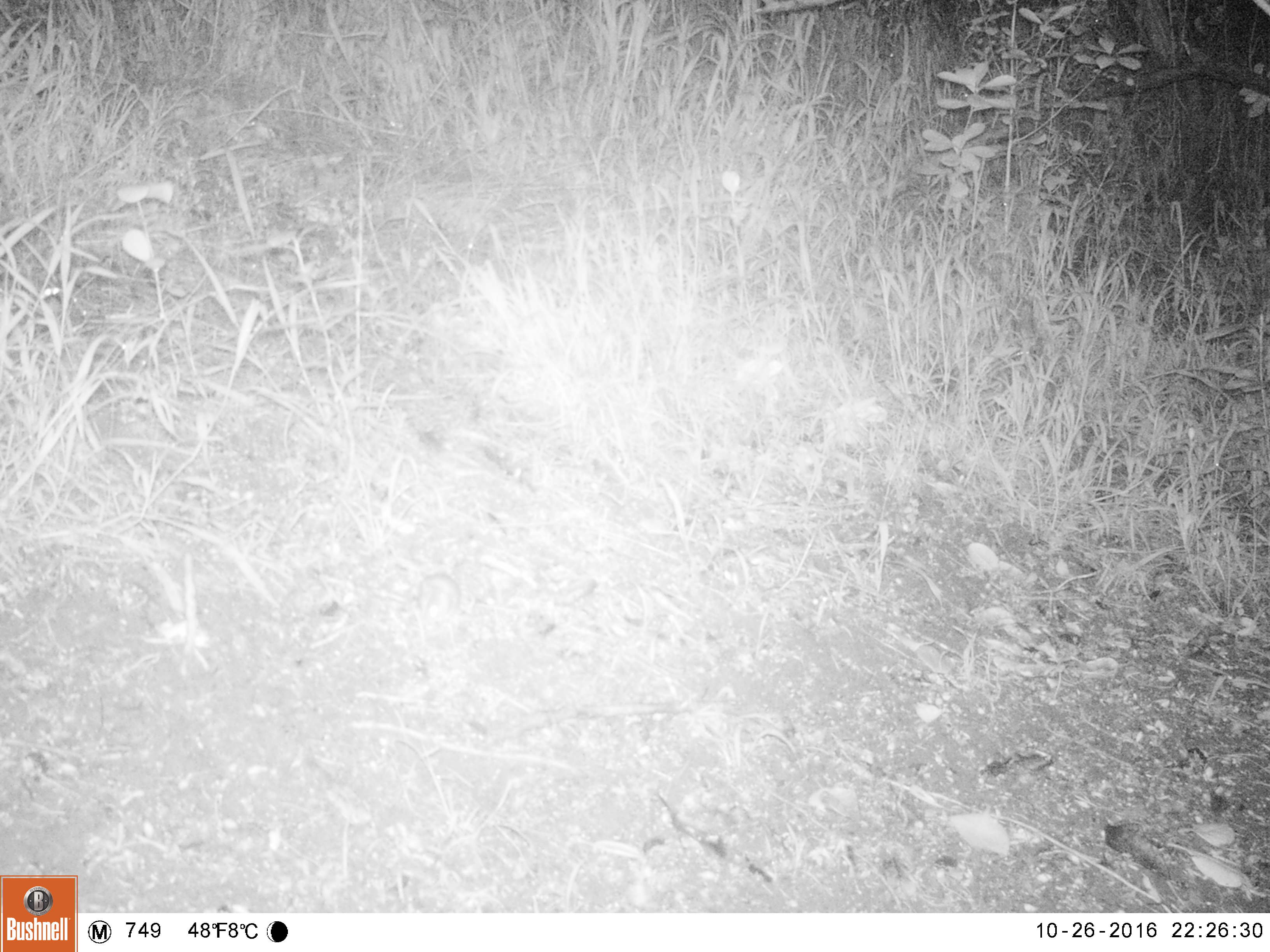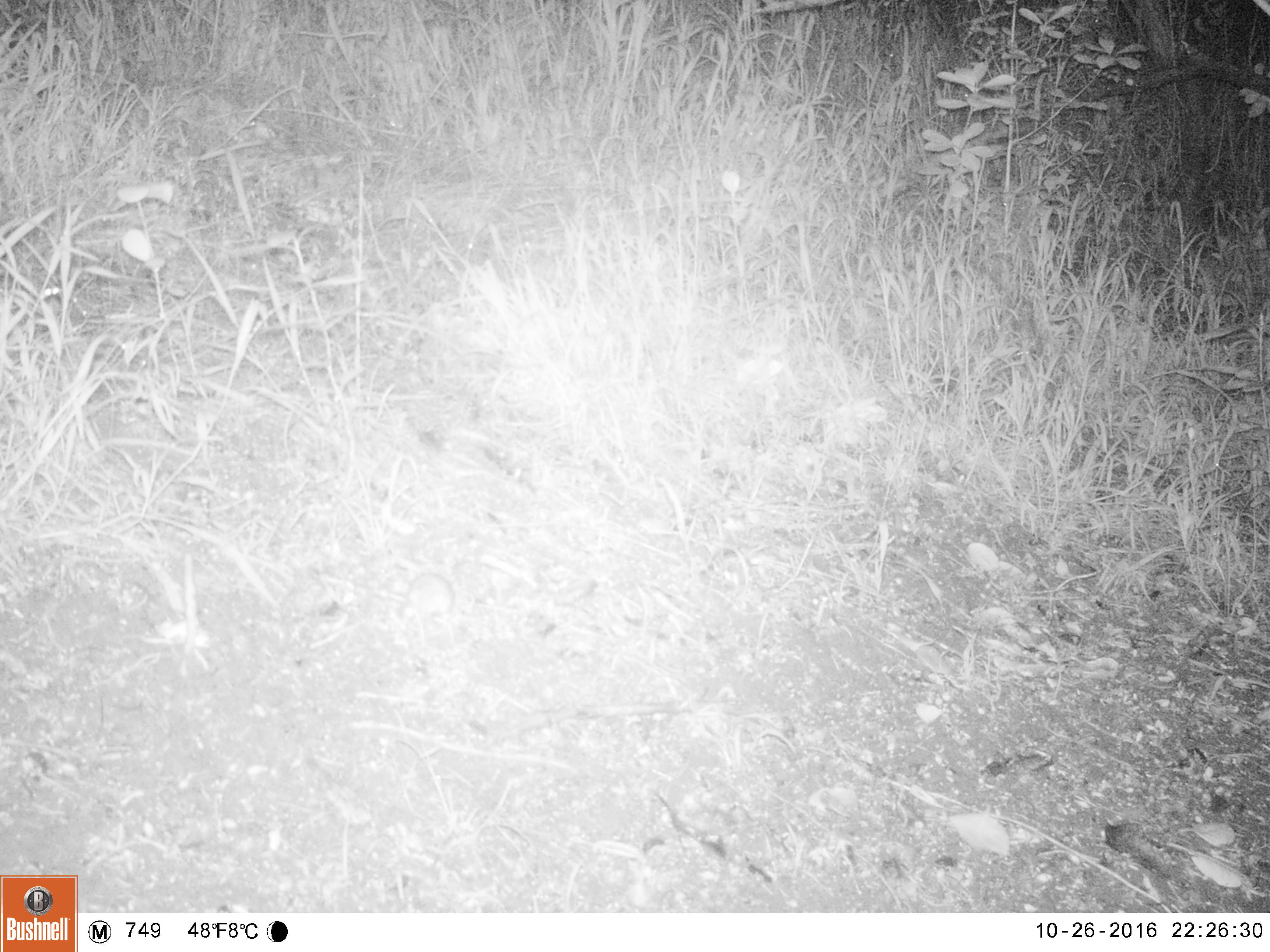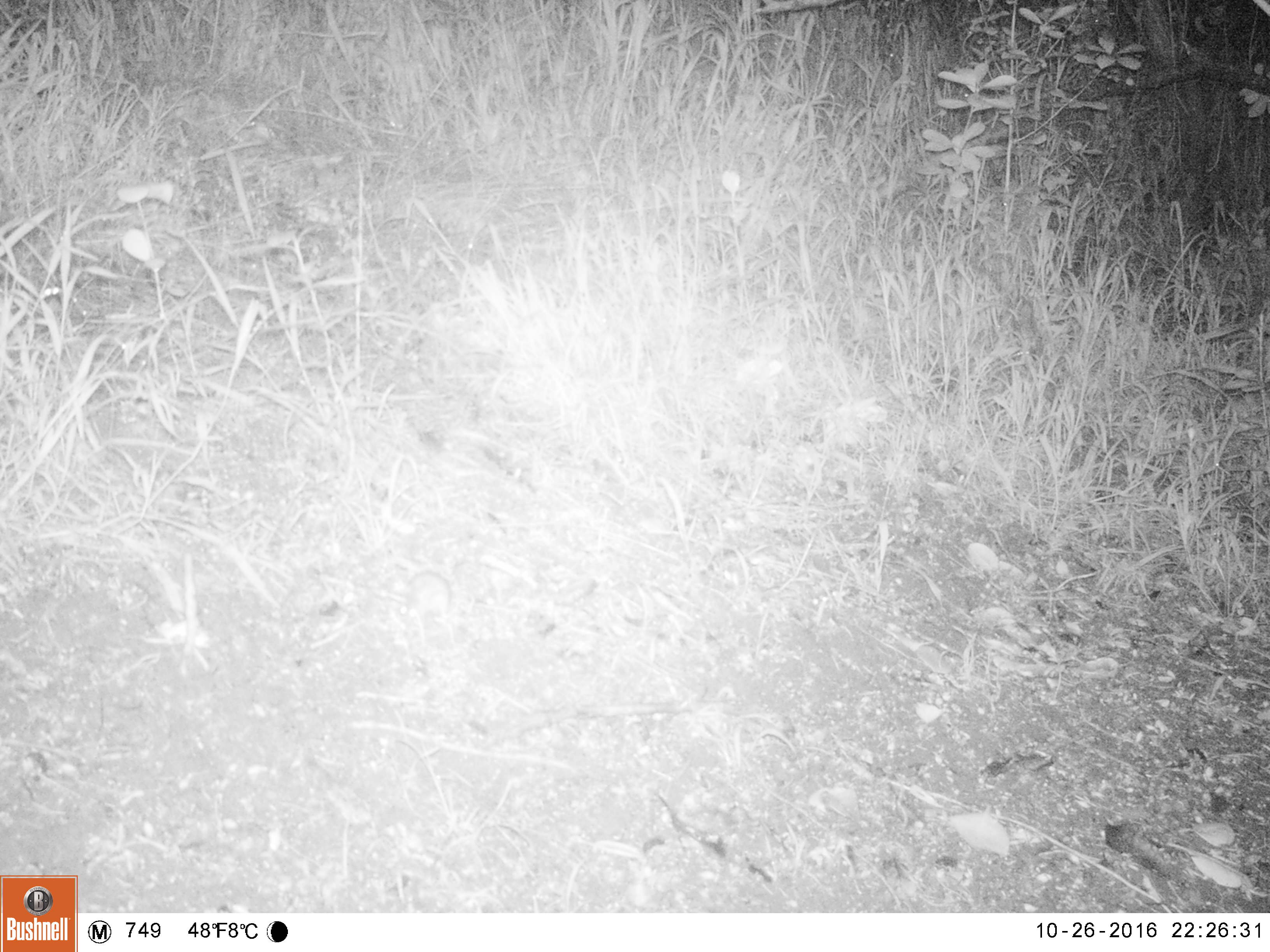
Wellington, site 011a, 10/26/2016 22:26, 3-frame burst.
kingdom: Animalia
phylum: Chordata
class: Mammalia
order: Rodentia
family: Muridae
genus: Mus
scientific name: Mus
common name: mouse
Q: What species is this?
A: Mouse (Mus).